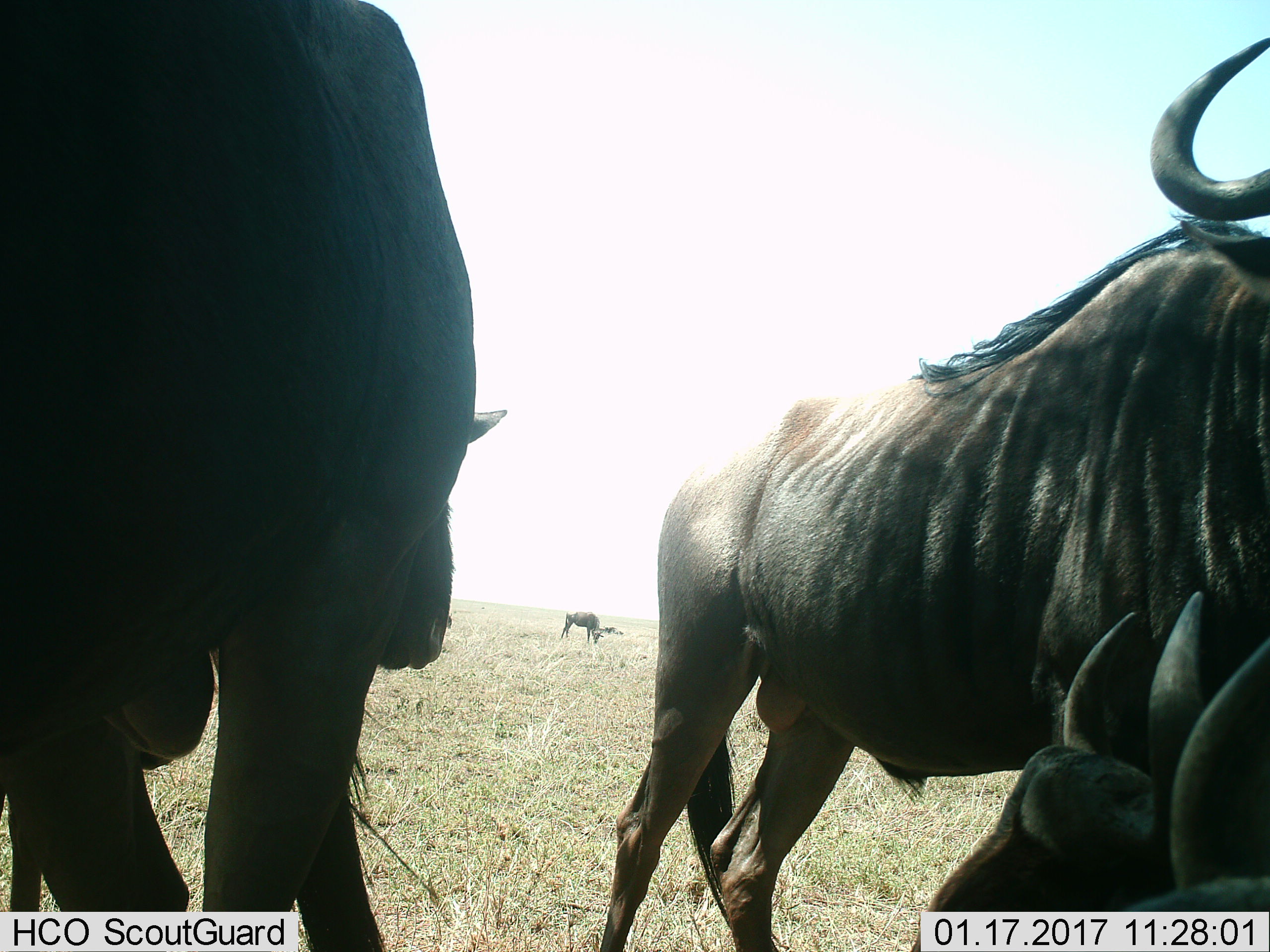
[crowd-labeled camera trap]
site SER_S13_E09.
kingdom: Animalia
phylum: Chordata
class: Mammalia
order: Artiodactyla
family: Bovidae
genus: Connochaetes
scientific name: Connochaetes taurinus taurinus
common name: blue wildebeest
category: wildebeestblue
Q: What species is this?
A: Wildebeestblue (blue wildebeest) (Connochaetes taurinus taurinus).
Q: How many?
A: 4.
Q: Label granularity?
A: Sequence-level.